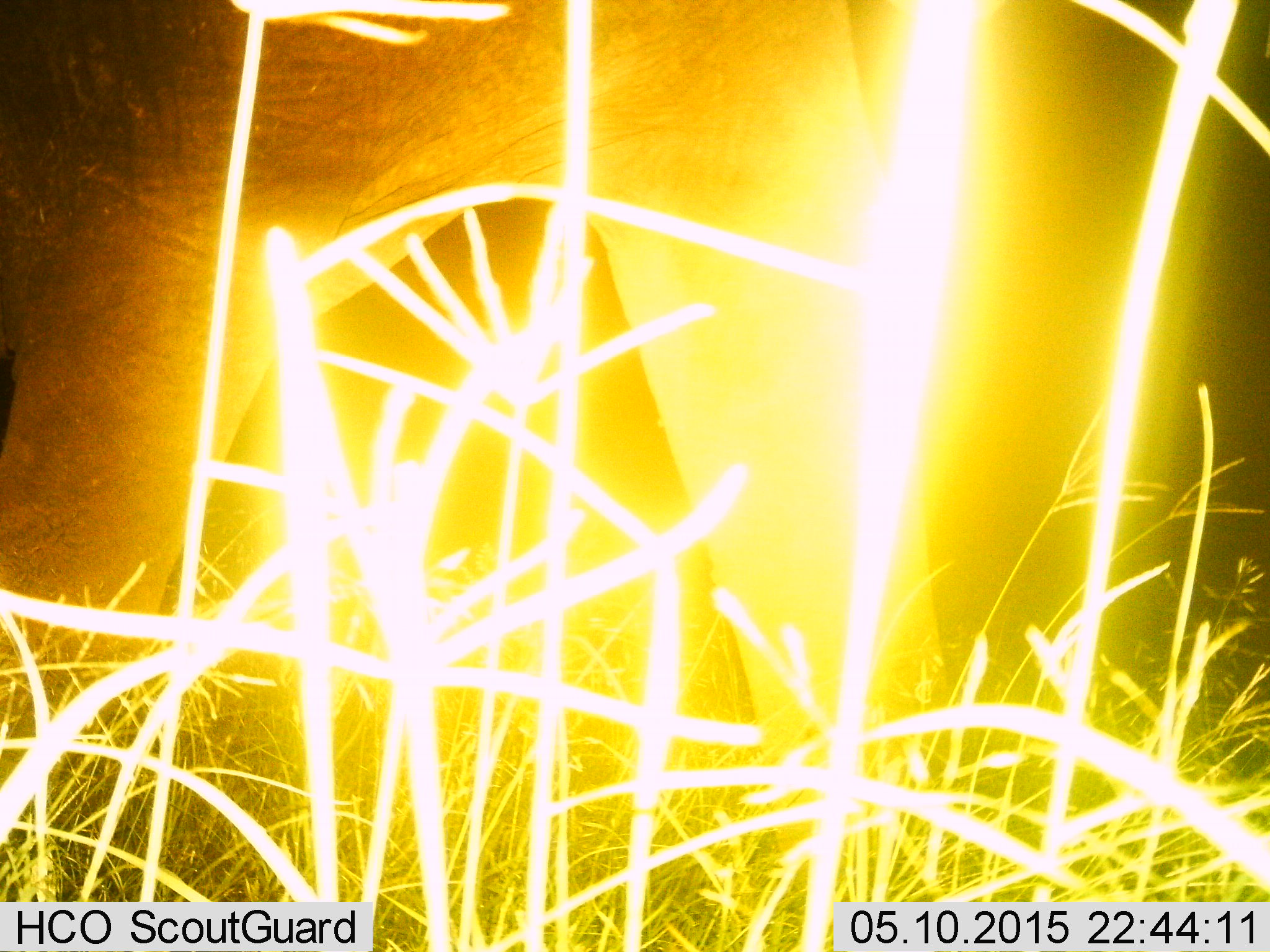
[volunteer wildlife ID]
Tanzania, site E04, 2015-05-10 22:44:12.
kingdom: Animalia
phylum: Chordata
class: Mammalia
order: Proboscidea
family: Elephantidae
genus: Loxodonta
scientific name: Loxodonta africana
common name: african bush elephant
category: elephant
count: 1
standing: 30%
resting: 0%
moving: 70%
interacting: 0%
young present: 0%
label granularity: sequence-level